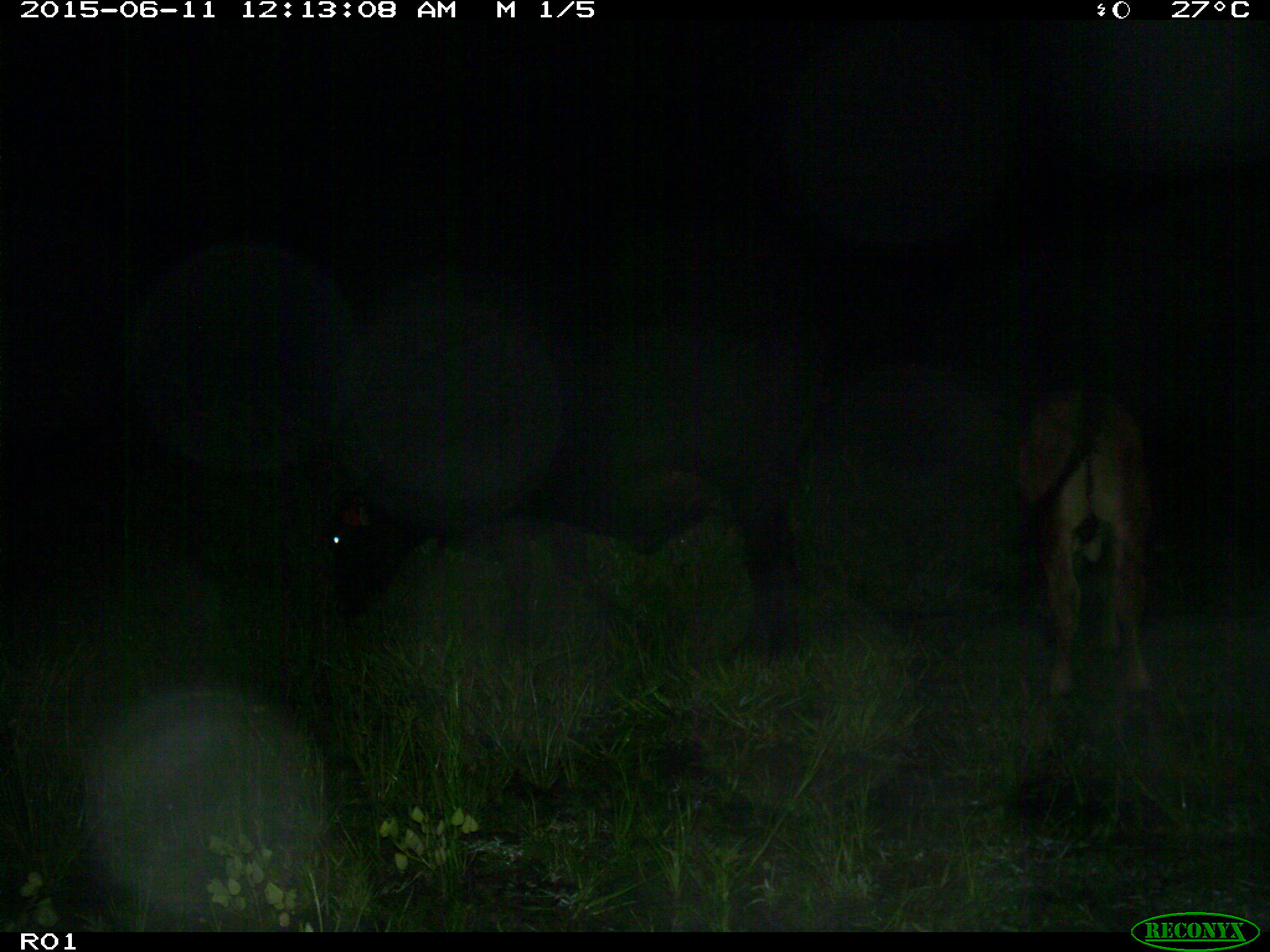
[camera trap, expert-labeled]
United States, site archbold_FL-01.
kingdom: Animalia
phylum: Chordata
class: Mammalia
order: Artiodactyla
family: Bovidae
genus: Bos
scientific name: Bos taurus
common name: domestic cow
Bos taurus (domestic cow).